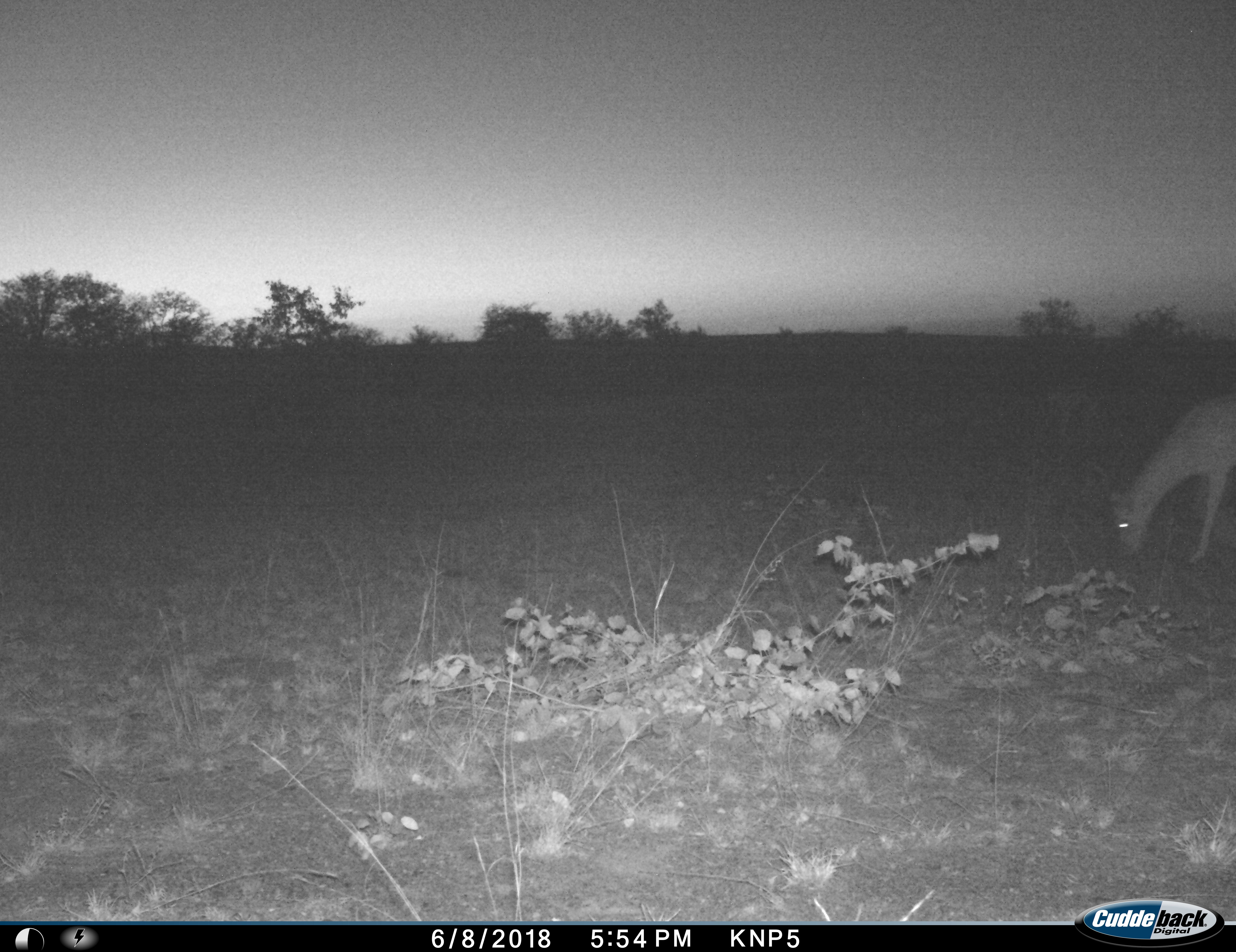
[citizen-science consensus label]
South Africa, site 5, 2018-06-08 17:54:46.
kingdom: Animalia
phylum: Chordata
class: Mammalia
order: Artiodactyla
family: Bovidae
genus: Aepyceros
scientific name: Aepyceros melampus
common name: impala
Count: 1.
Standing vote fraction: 0%.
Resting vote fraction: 0%.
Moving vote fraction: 0%.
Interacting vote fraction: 0%.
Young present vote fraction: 0%.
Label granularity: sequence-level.